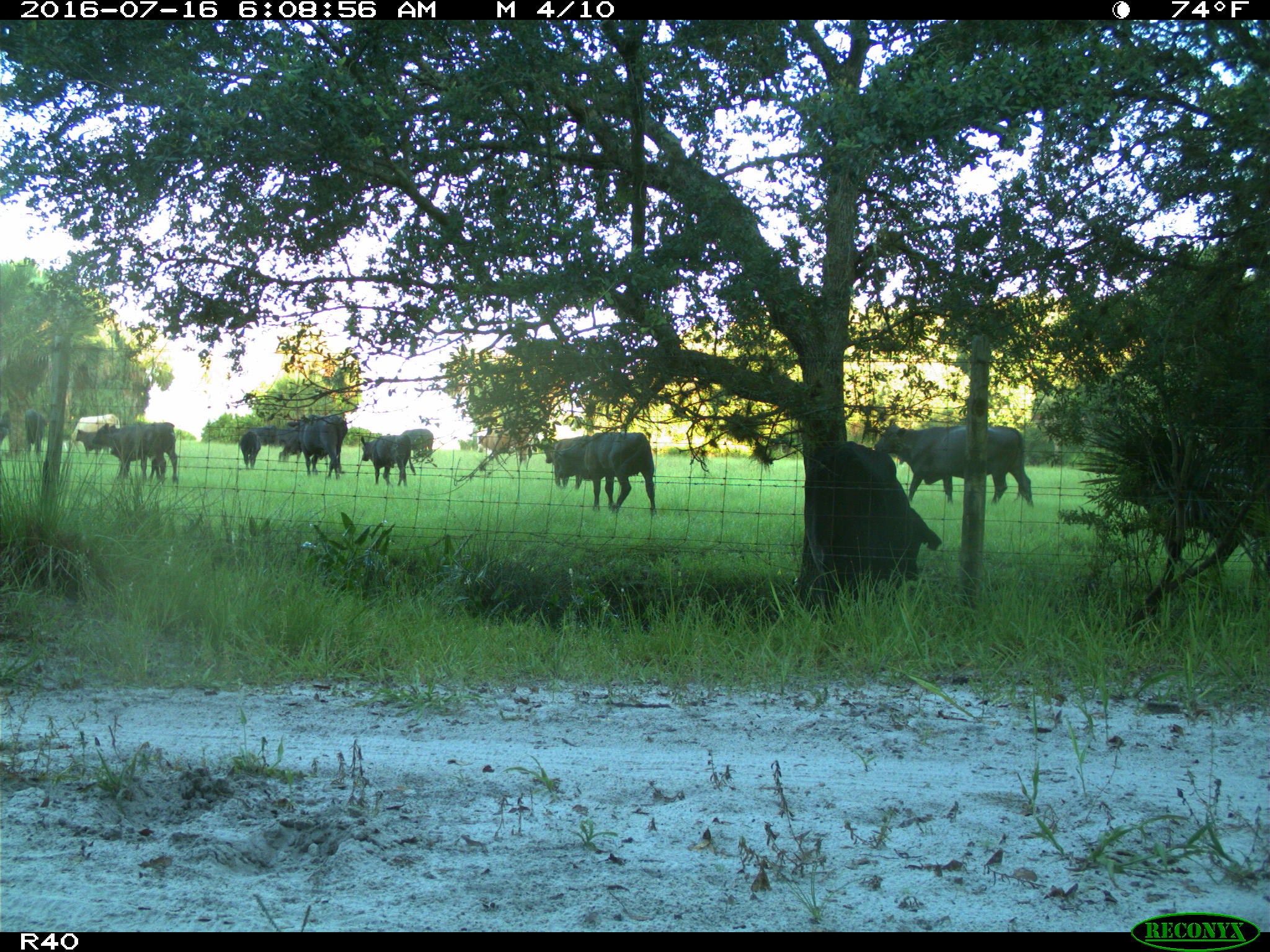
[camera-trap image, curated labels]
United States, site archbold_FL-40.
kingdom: Animalia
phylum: Chordata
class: Mammalia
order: Artiodactyla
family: Bovidae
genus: Bos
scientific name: Bos taurus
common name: domestic cow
Bos taurus (domestic cow).